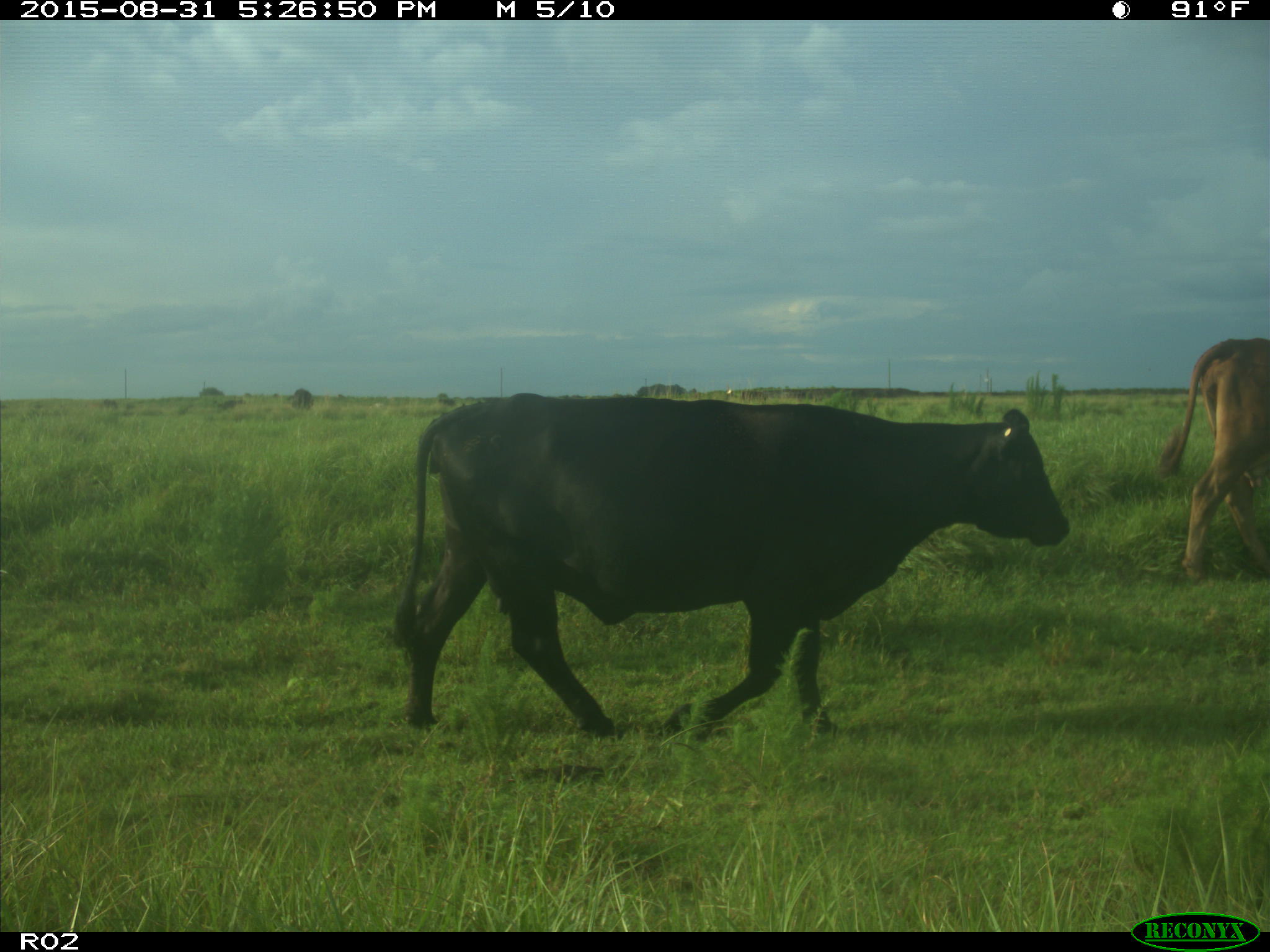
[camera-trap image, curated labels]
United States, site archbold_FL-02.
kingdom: Animalia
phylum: Chordata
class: Mammalia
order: Artiodactyla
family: Bovidae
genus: Bos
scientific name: Bos taurus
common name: domestic cow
Bos taurus (domestic cow).